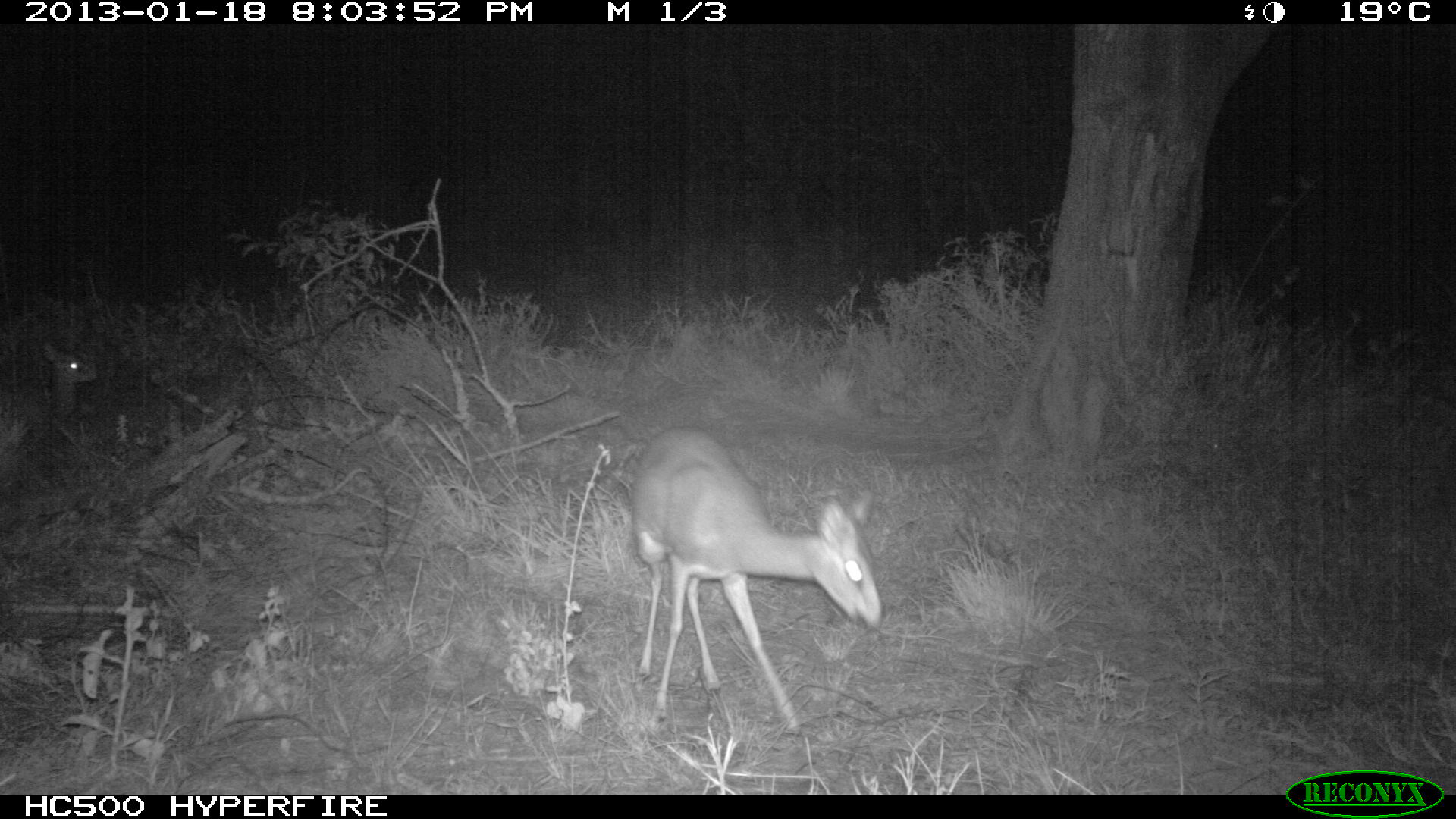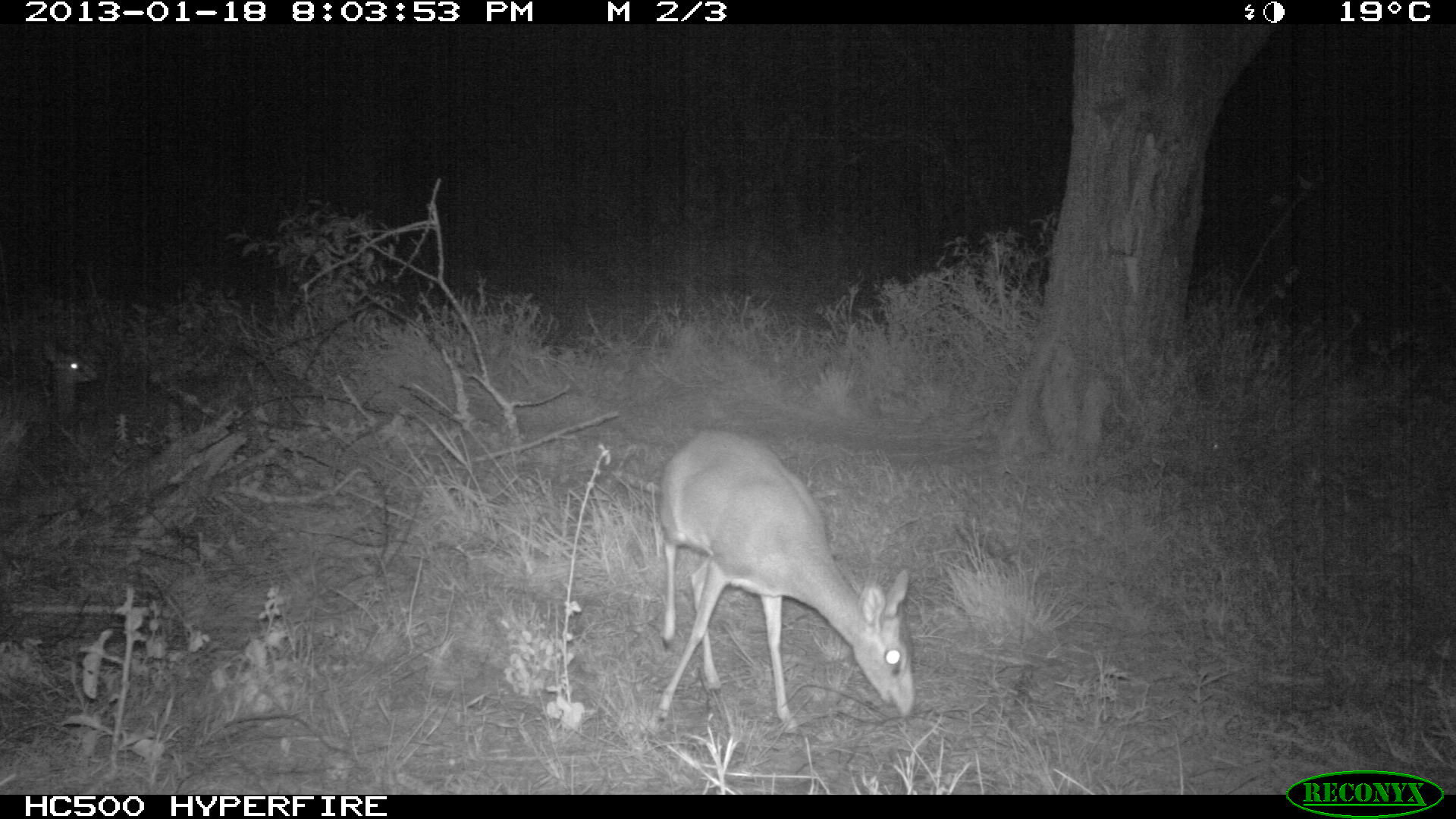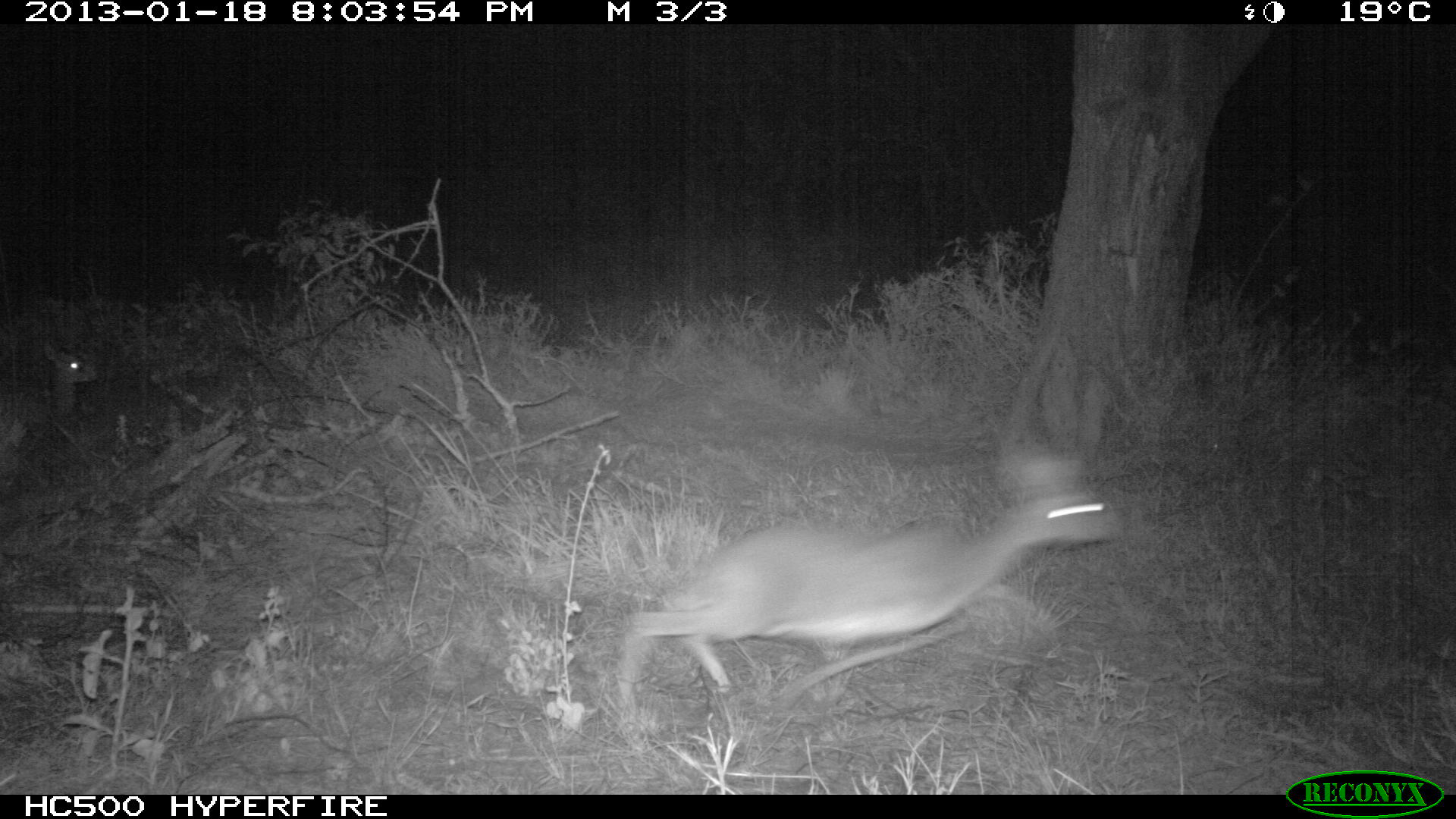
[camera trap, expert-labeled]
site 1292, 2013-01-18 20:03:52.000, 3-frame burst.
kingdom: Animalia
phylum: Chordata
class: Mammalia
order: Artiodactyla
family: Bovidae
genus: Madoqua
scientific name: Madoqua guentheri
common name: günther's dik-dik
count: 2